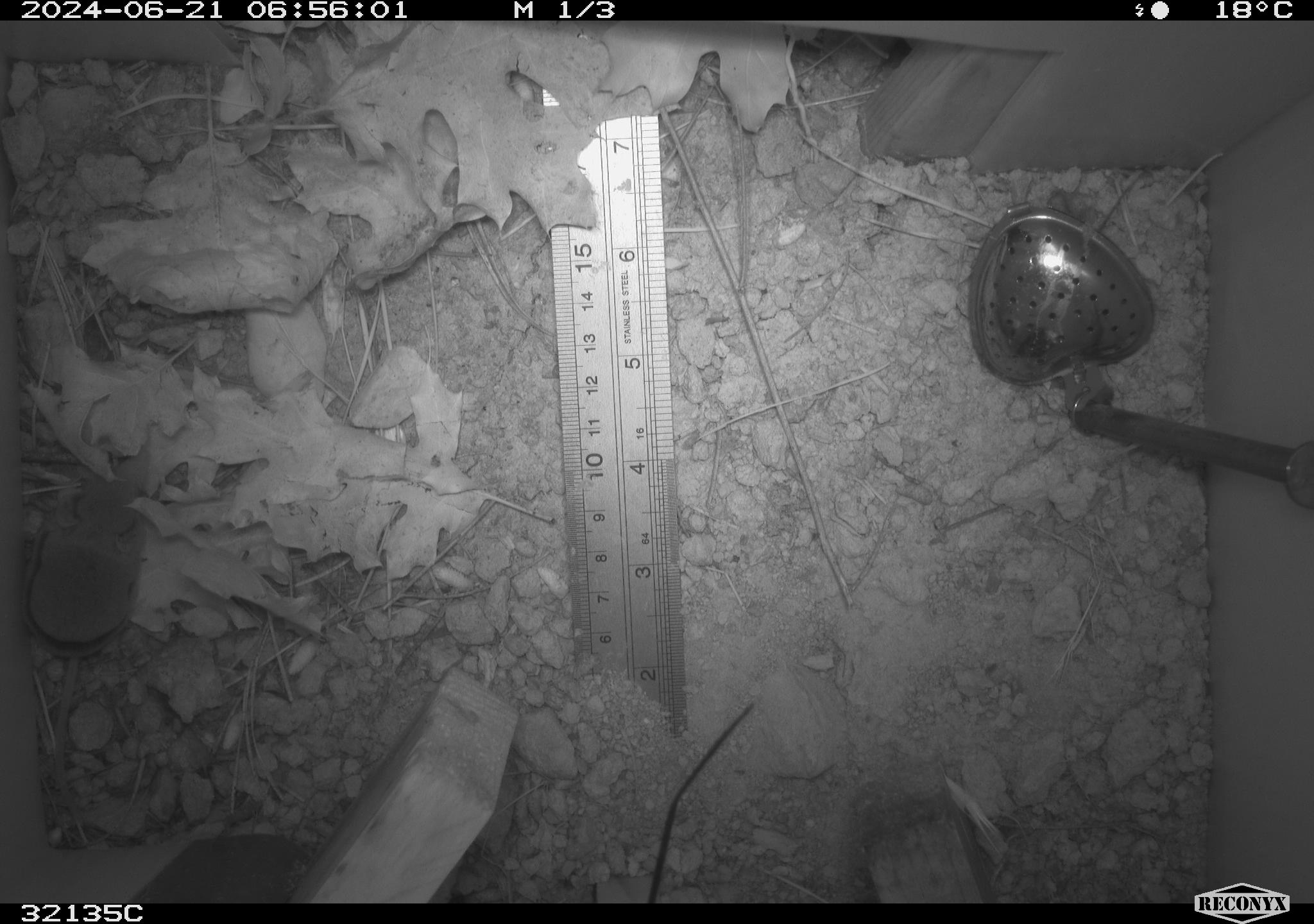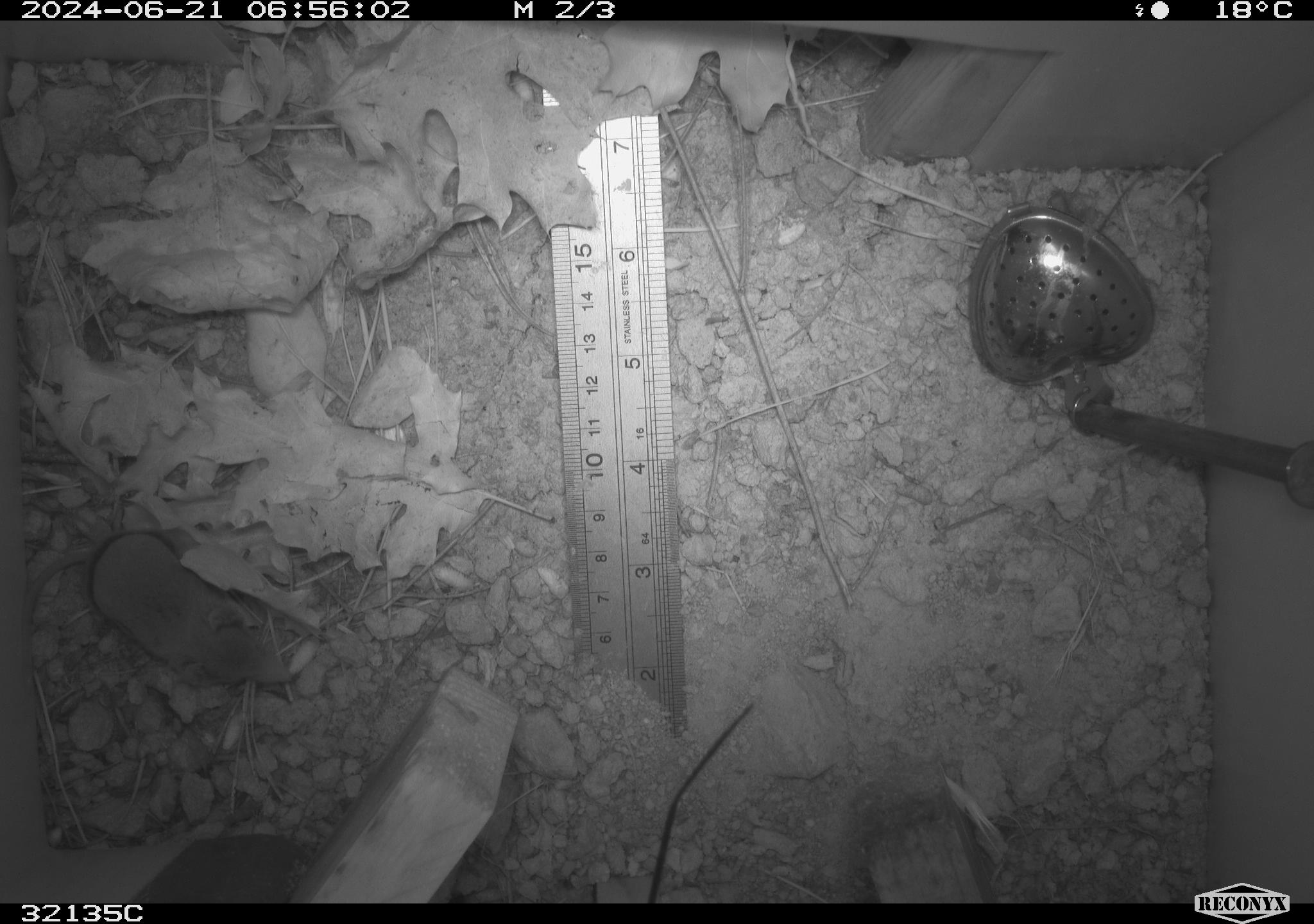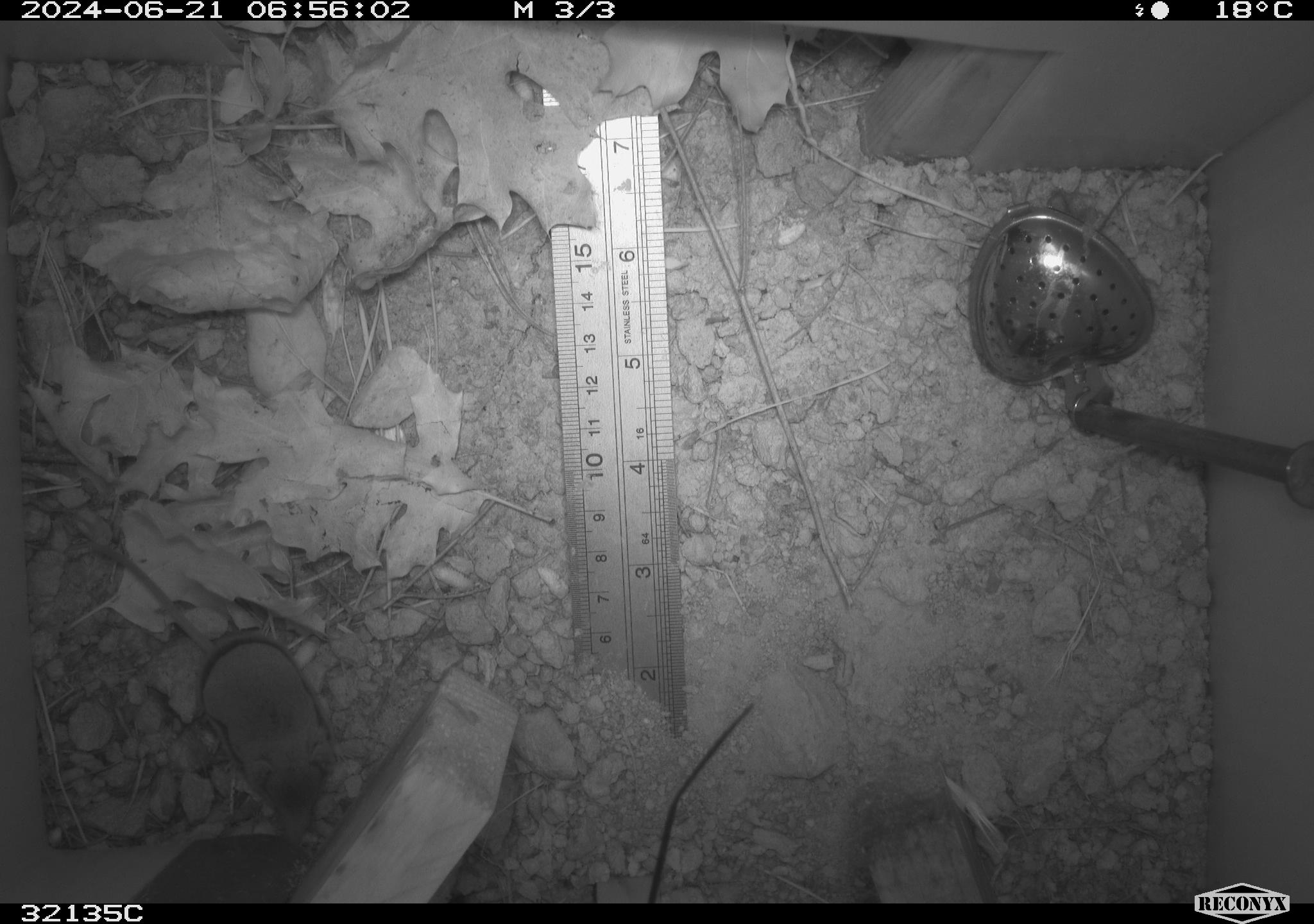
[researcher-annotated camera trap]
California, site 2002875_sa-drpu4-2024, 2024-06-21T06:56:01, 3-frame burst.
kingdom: Animalia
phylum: Chordata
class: Mammalia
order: Eulipotyphla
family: Soricidae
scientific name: Soricidae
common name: shrews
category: soricidae family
Soricidae family (shrews) (Soricidae).